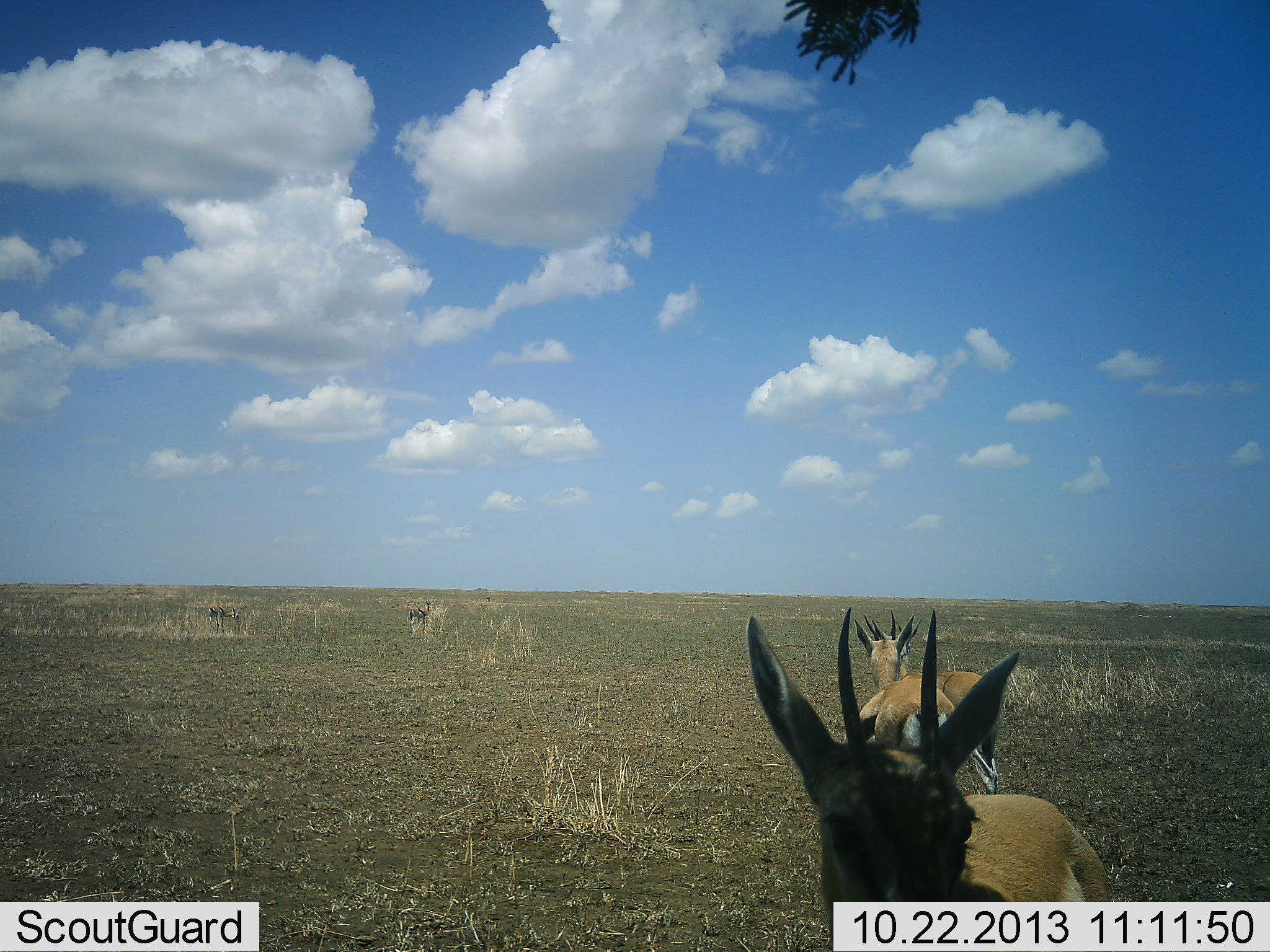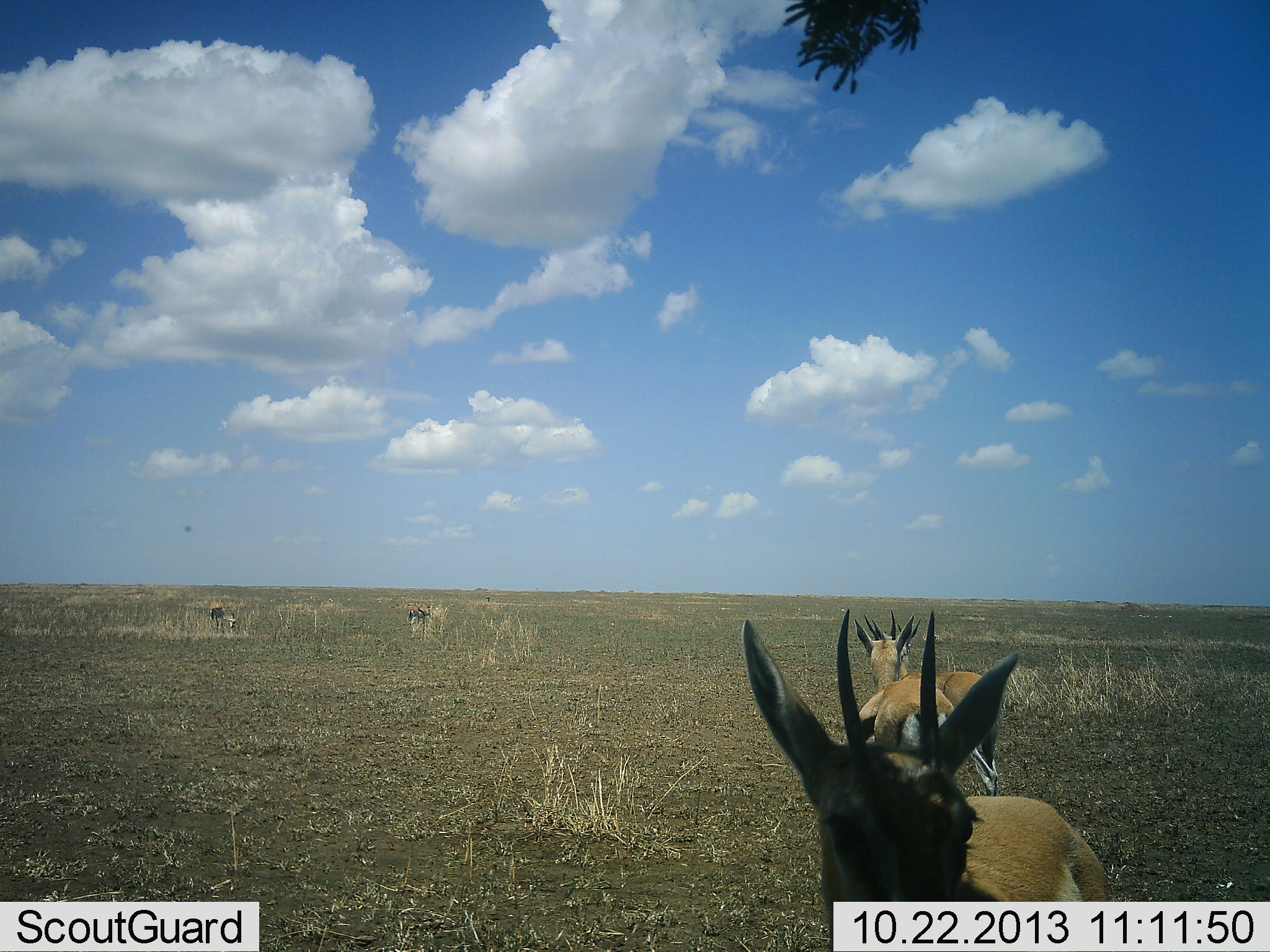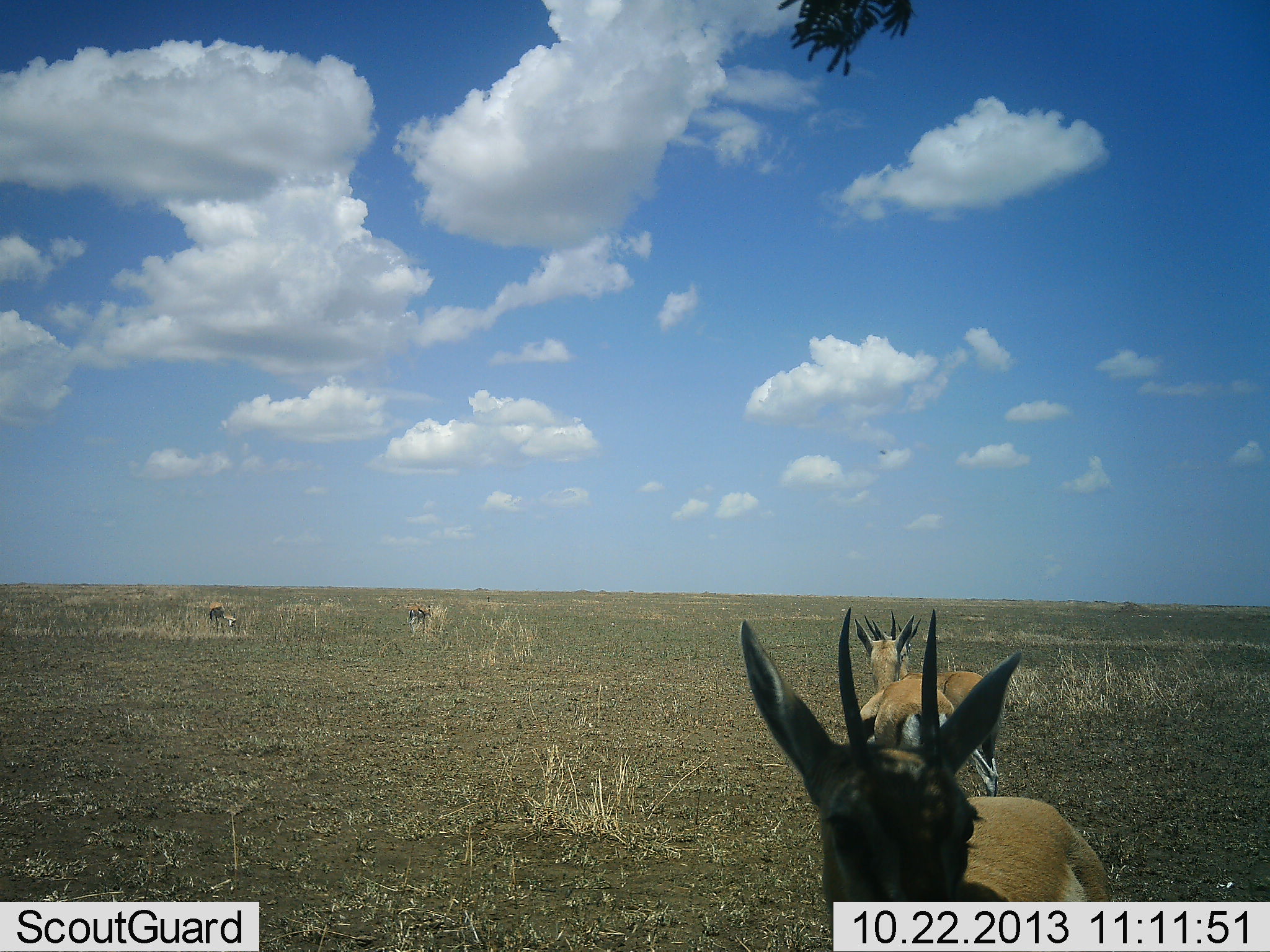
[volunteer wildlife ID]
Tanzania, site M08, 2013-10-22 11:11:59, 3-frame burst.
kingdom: Animalia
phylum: Chordata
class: Mammalia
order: Artiodactyla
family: Bovidae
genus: Eudorcas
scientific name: Eudorcas thomsonii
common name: thomson's gazelle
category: gazellethomsons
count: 5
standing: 90%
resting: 0%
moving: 10%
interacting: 0%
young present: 0%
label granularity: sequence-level